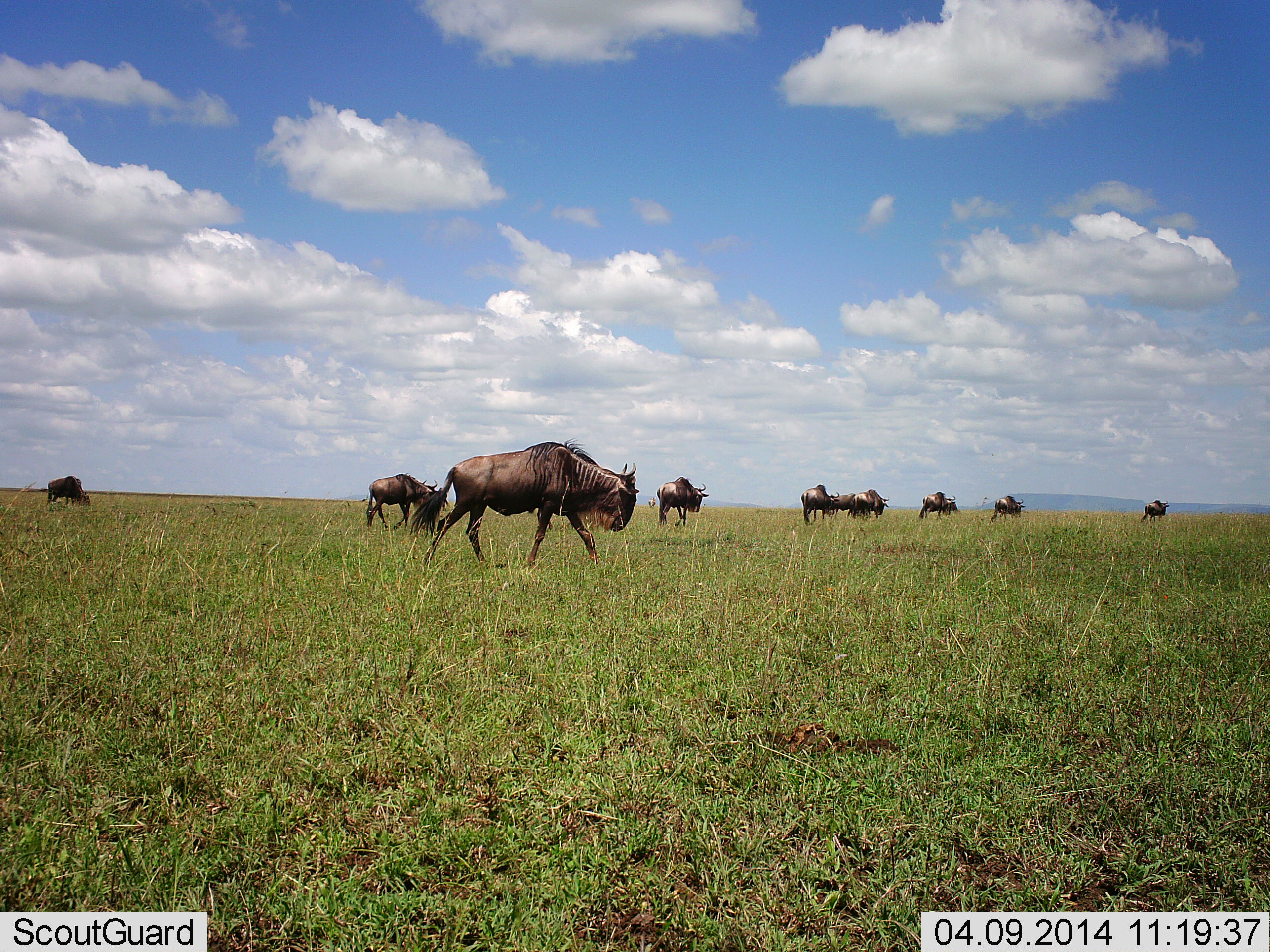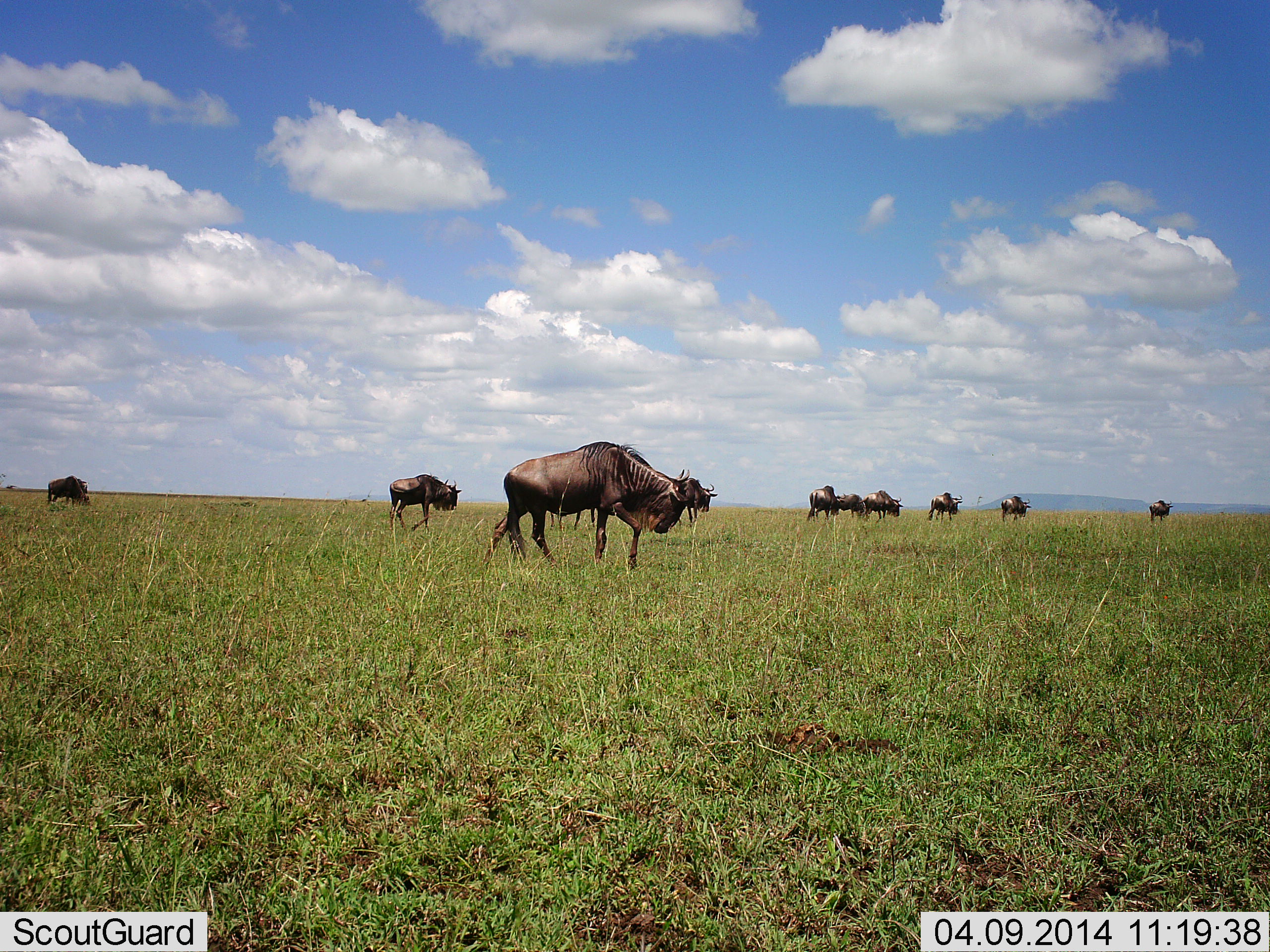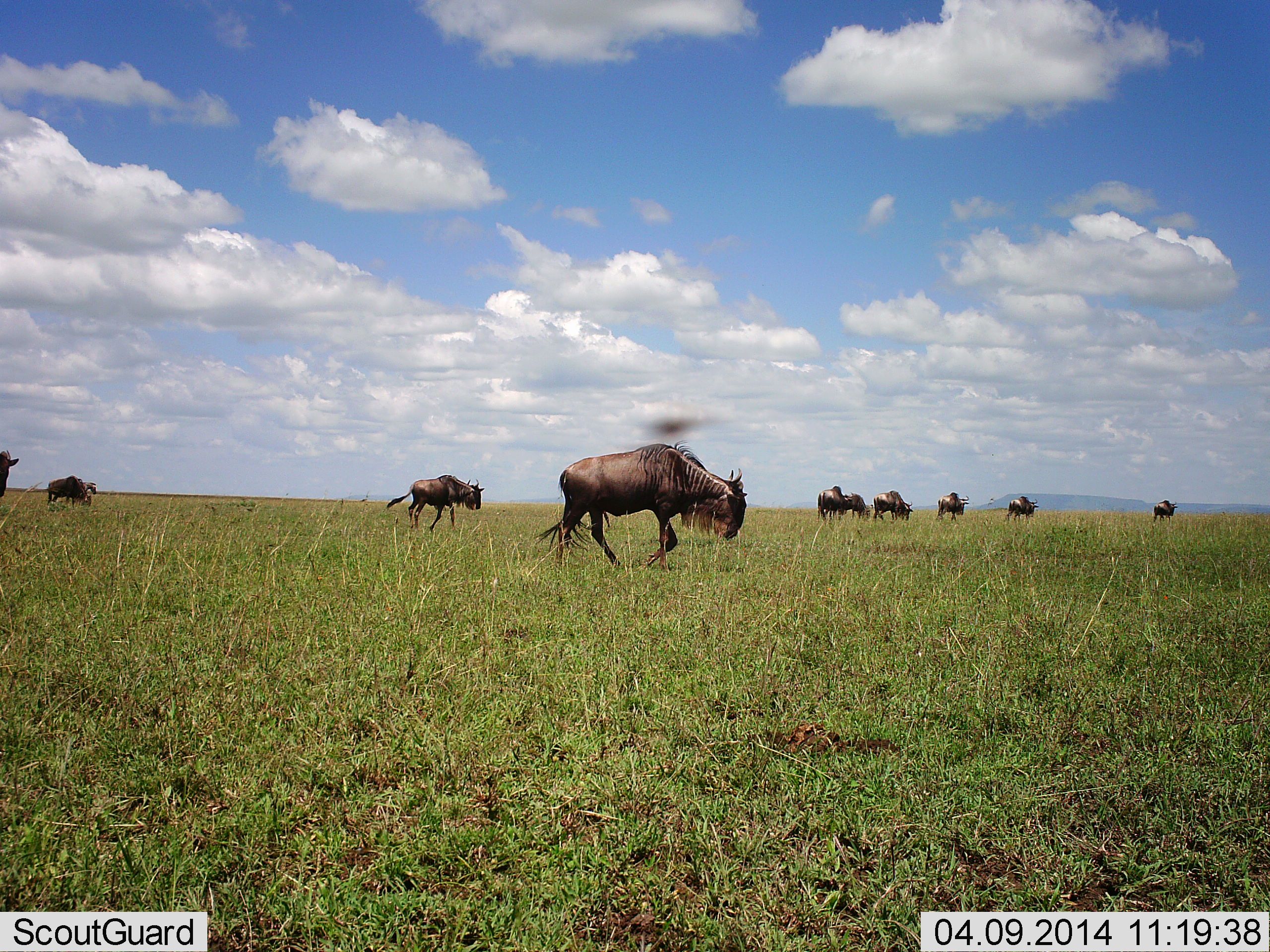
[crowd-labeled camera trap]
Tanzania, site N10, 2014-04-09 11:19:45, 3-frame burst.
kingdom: Animalia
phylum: Chordata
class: Mammalia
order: Artiodactyla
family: Bovidae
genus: Connochaetes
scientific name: Connochaetes taurinus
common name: blue wildebeest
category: wildebeest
Wildebeest (blue wildebeest) (Connochaetes taurinus), count 11-50. Behavior (volunteer vote fractions): standing 20%, resting 0%, moving 90%, interacting 0%. Young present (vote fraction): 0%. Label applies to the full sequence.